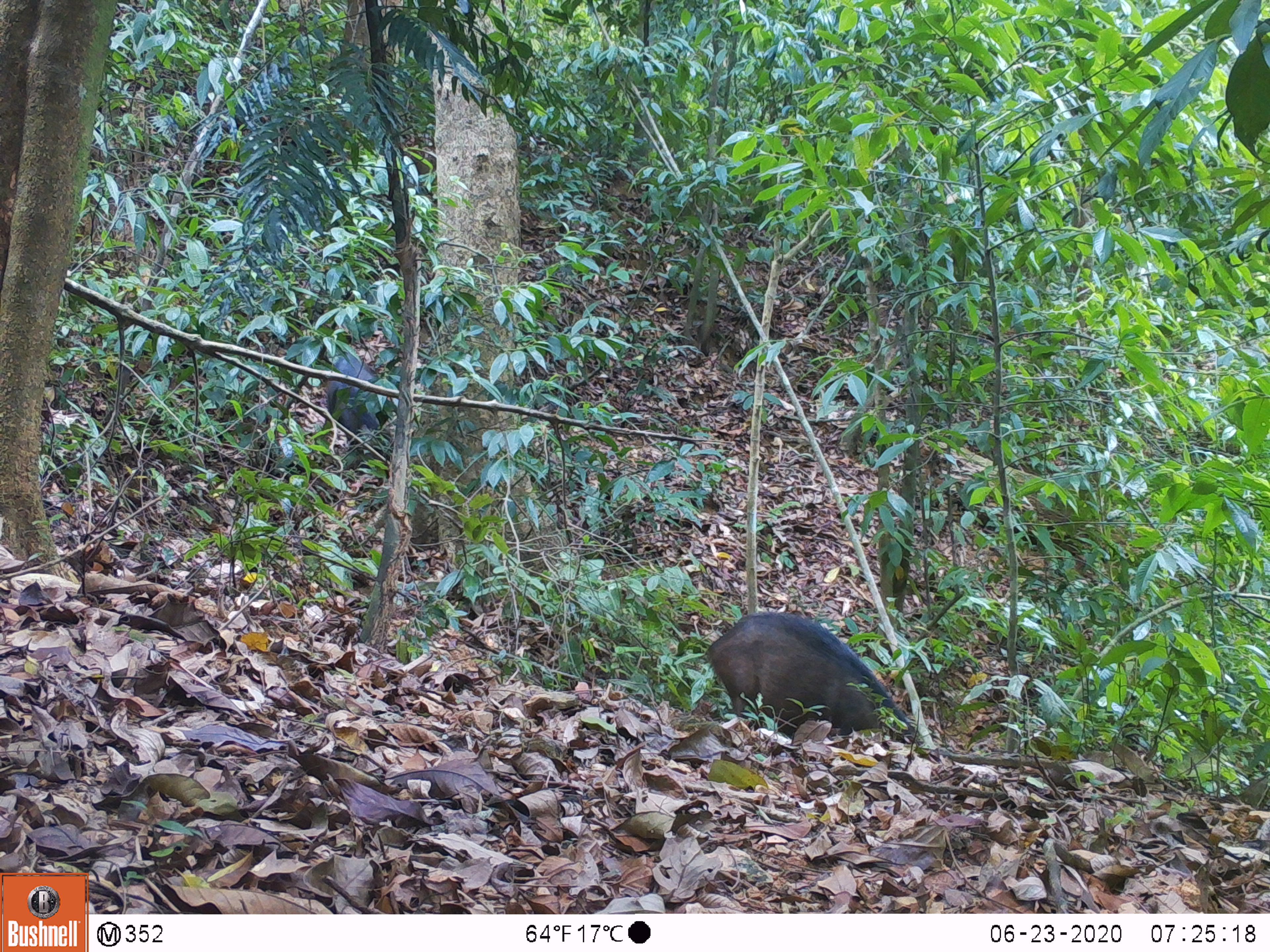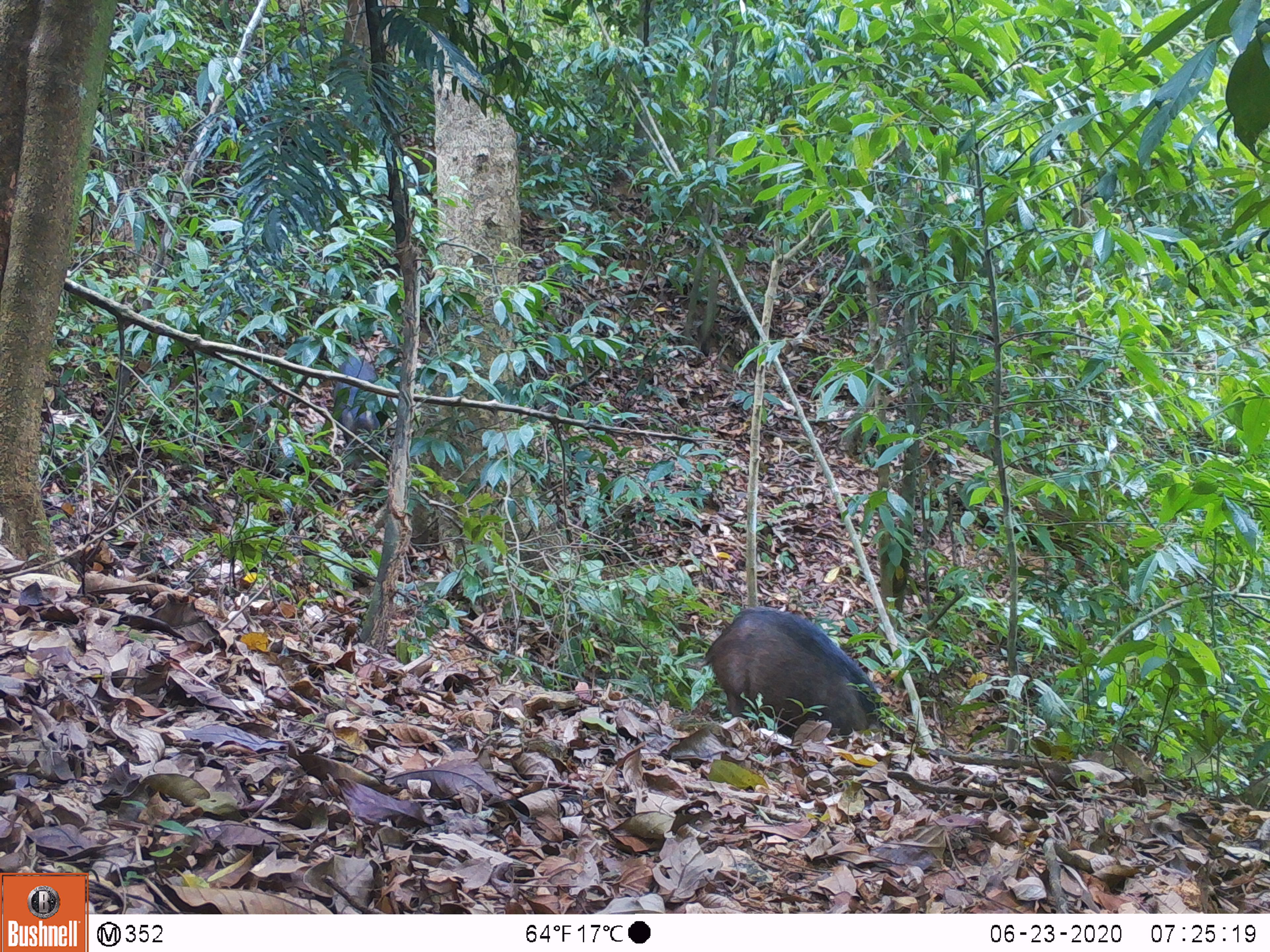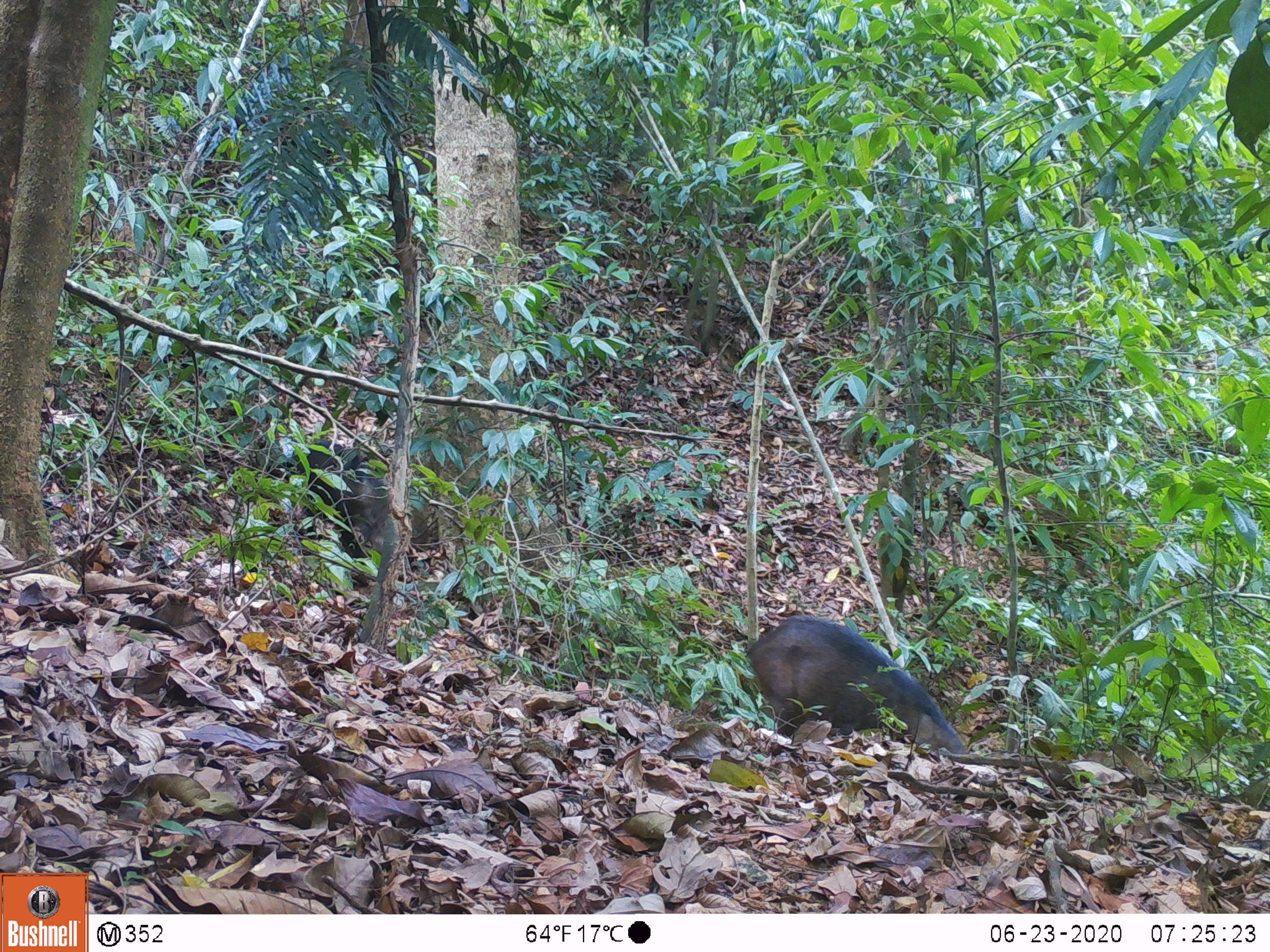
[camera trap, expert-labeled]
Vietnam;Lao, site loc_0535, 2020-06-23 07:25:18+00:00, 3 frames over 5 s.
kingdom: Animalia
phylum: Chordata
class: Mammalia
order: Artiodactyla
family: Suidae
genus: Sus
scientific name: Sus scrofa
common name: eurasian wild pig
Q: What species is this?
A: Eurasian wild pig (Sus scrofa).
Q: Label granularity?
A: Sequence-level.